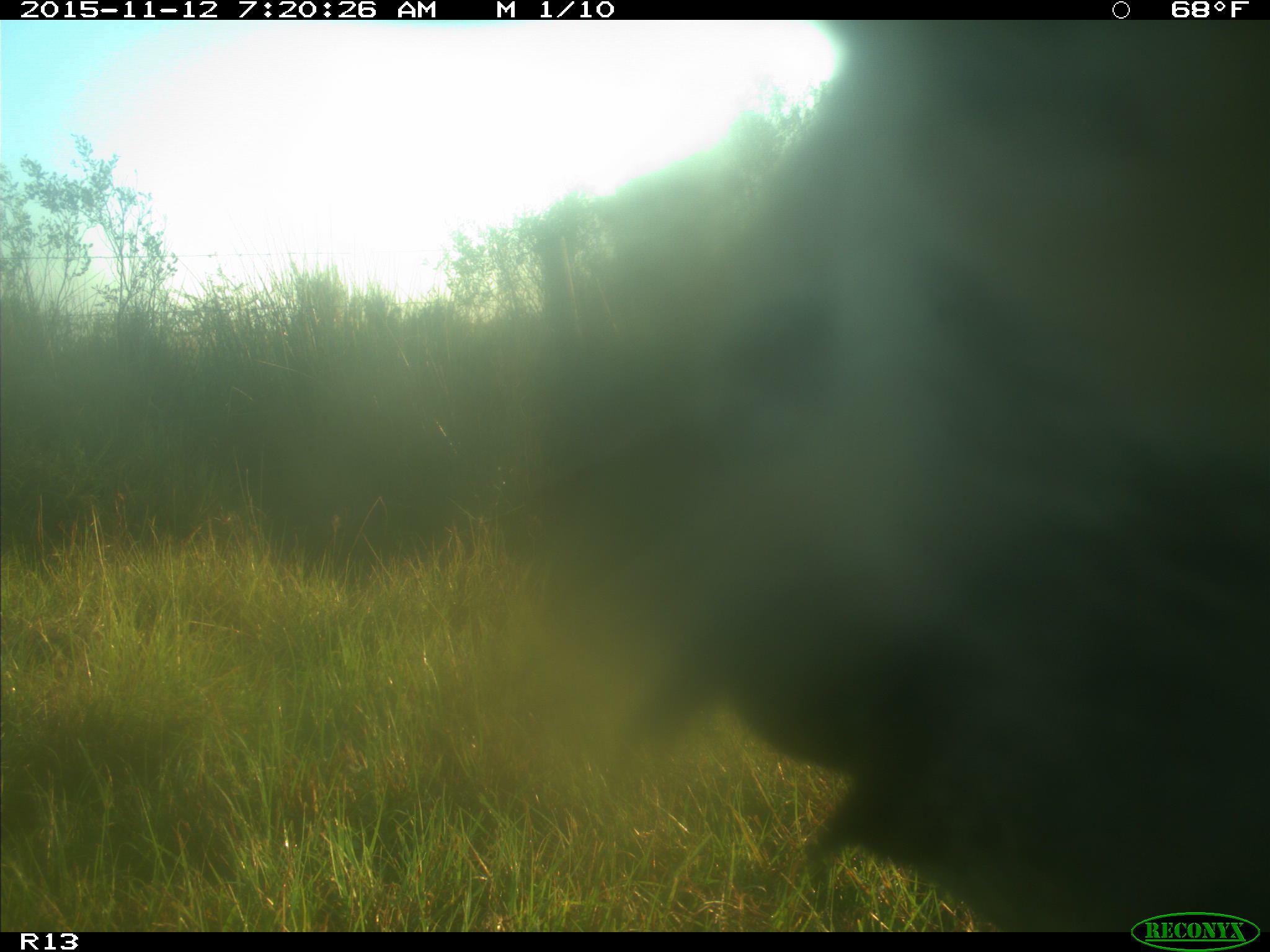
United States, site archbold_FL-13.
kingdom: Animalia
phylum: Chordata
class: Mammalia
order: Artiodactyla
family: Bovidae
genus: Bos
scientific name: Bos taurus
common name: domestic cow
Bos taurus (domestic cow).